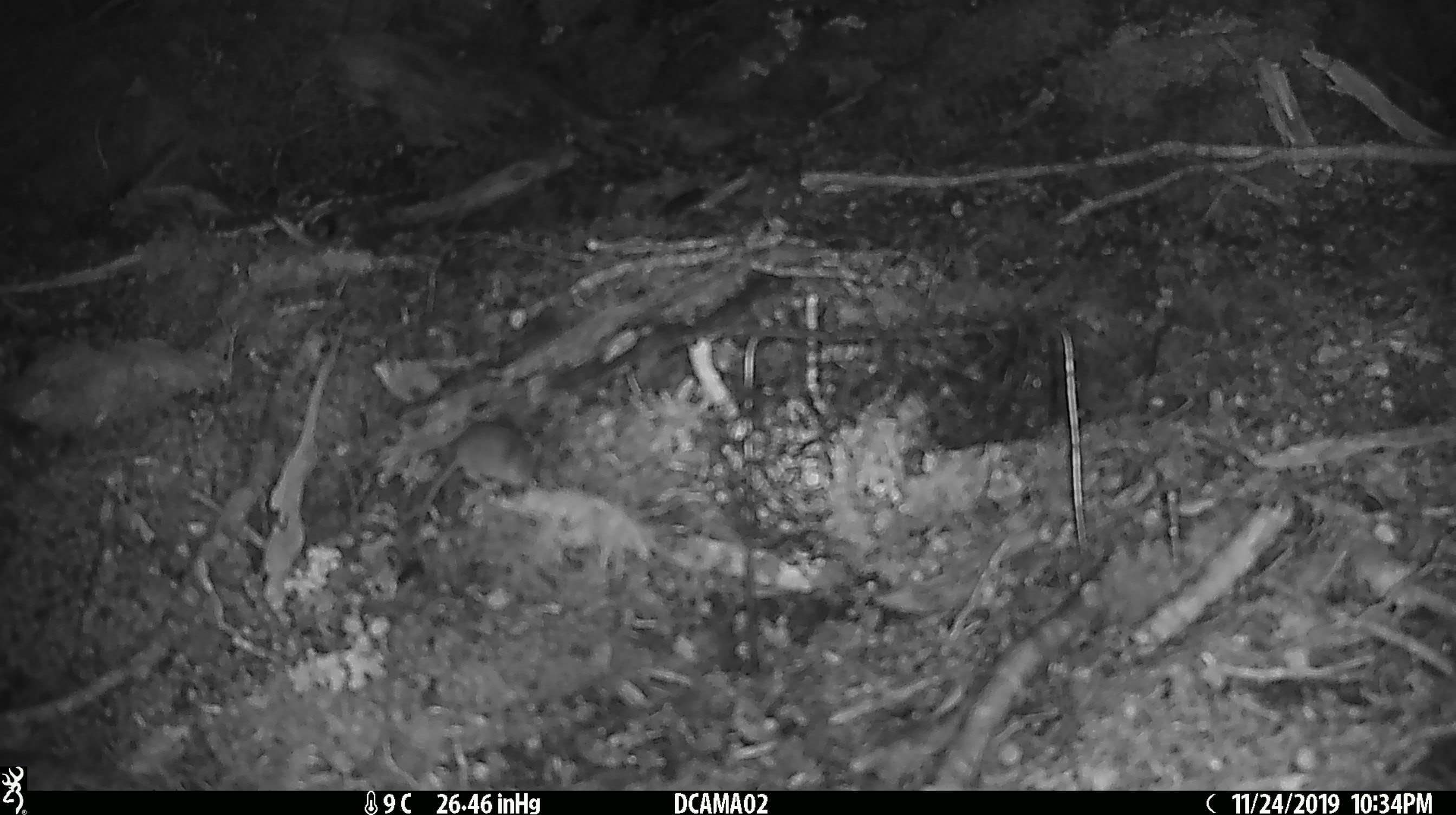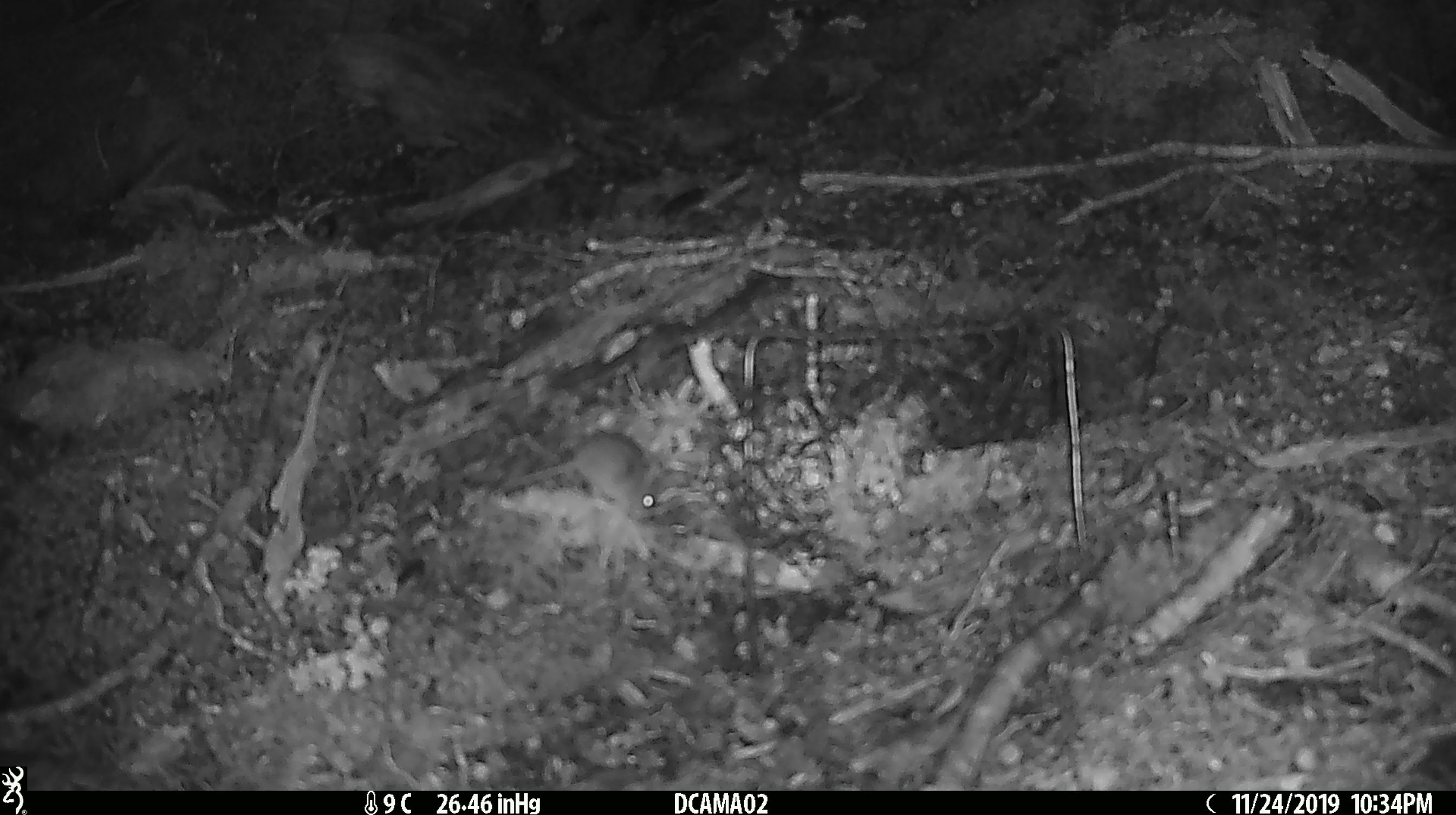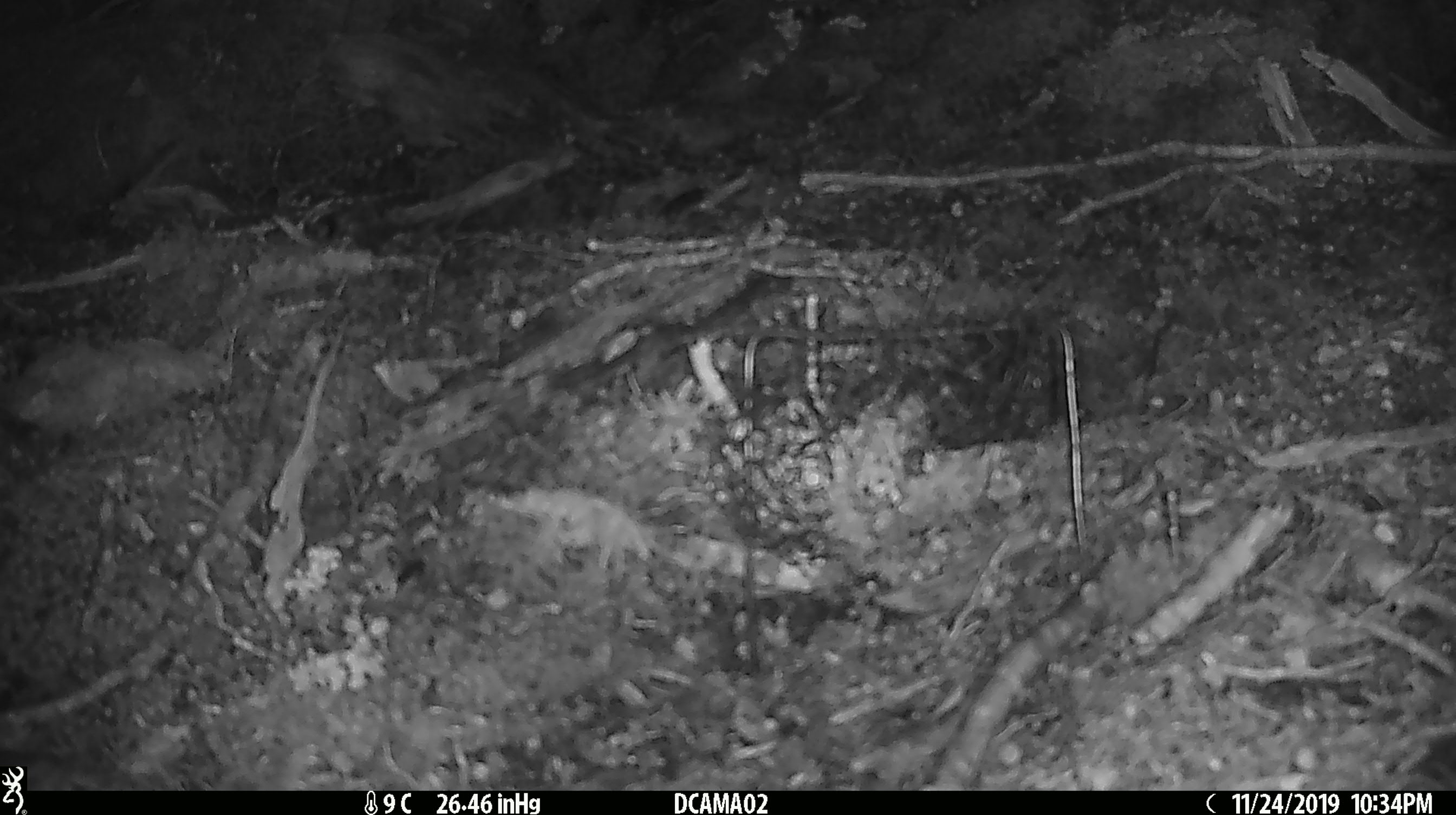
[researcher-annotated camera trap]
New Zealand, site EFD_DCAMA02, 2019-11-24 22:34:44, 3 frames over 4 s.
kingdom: Animalia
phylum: Chordata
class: Mammalia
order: Rodentia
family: Muridae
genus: Mus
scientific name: Mus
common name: mouse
Mouse (Mus).